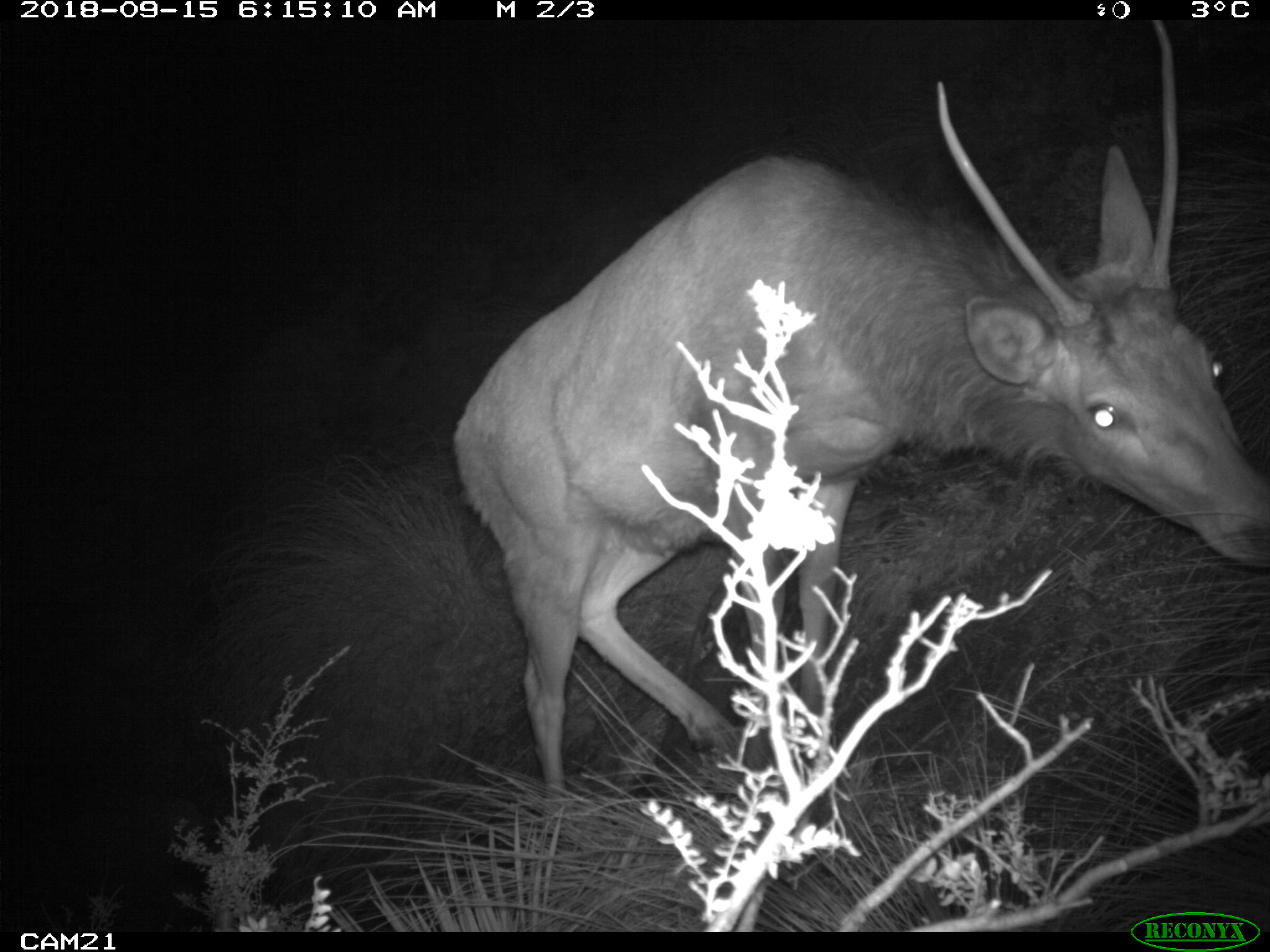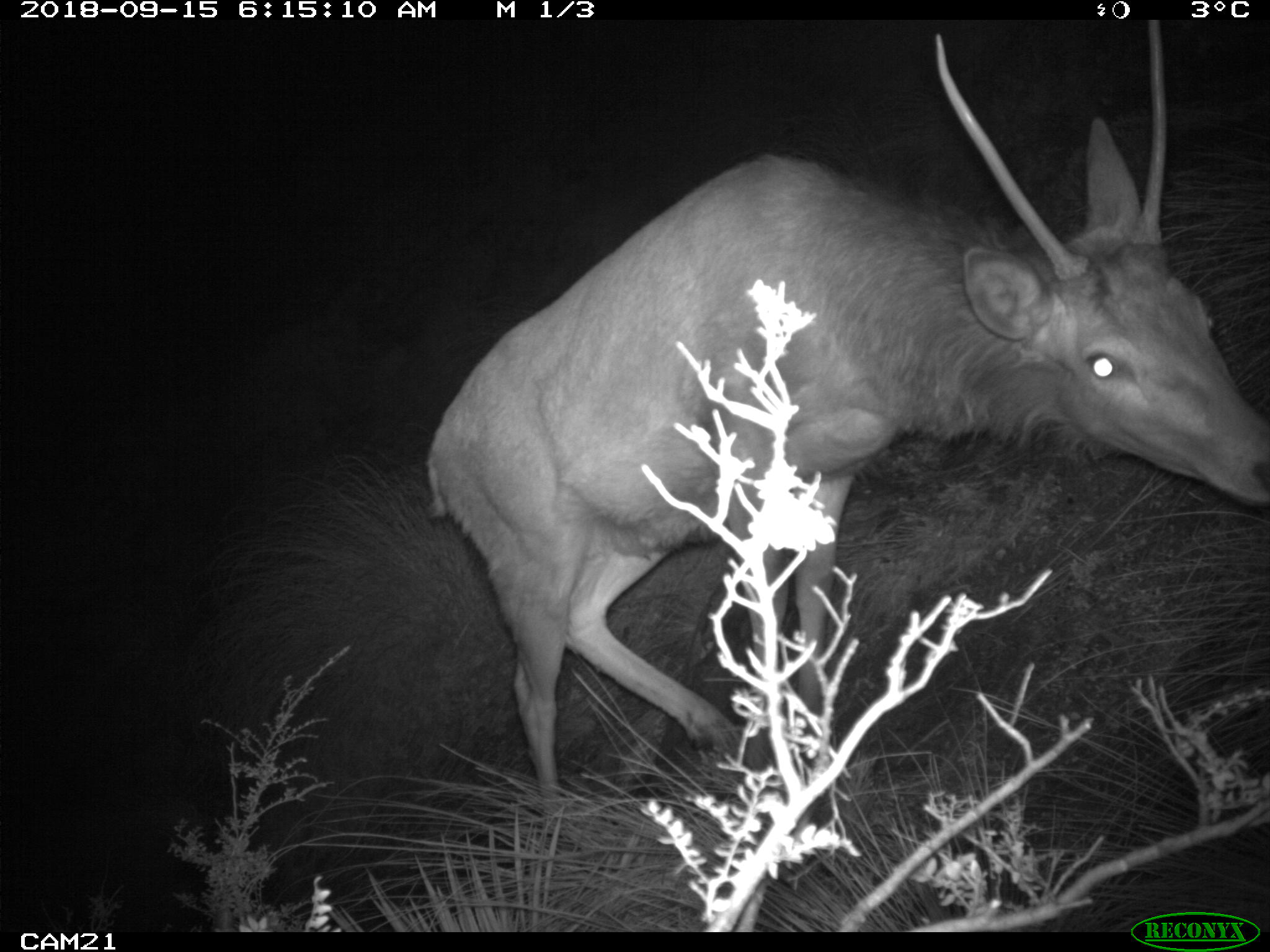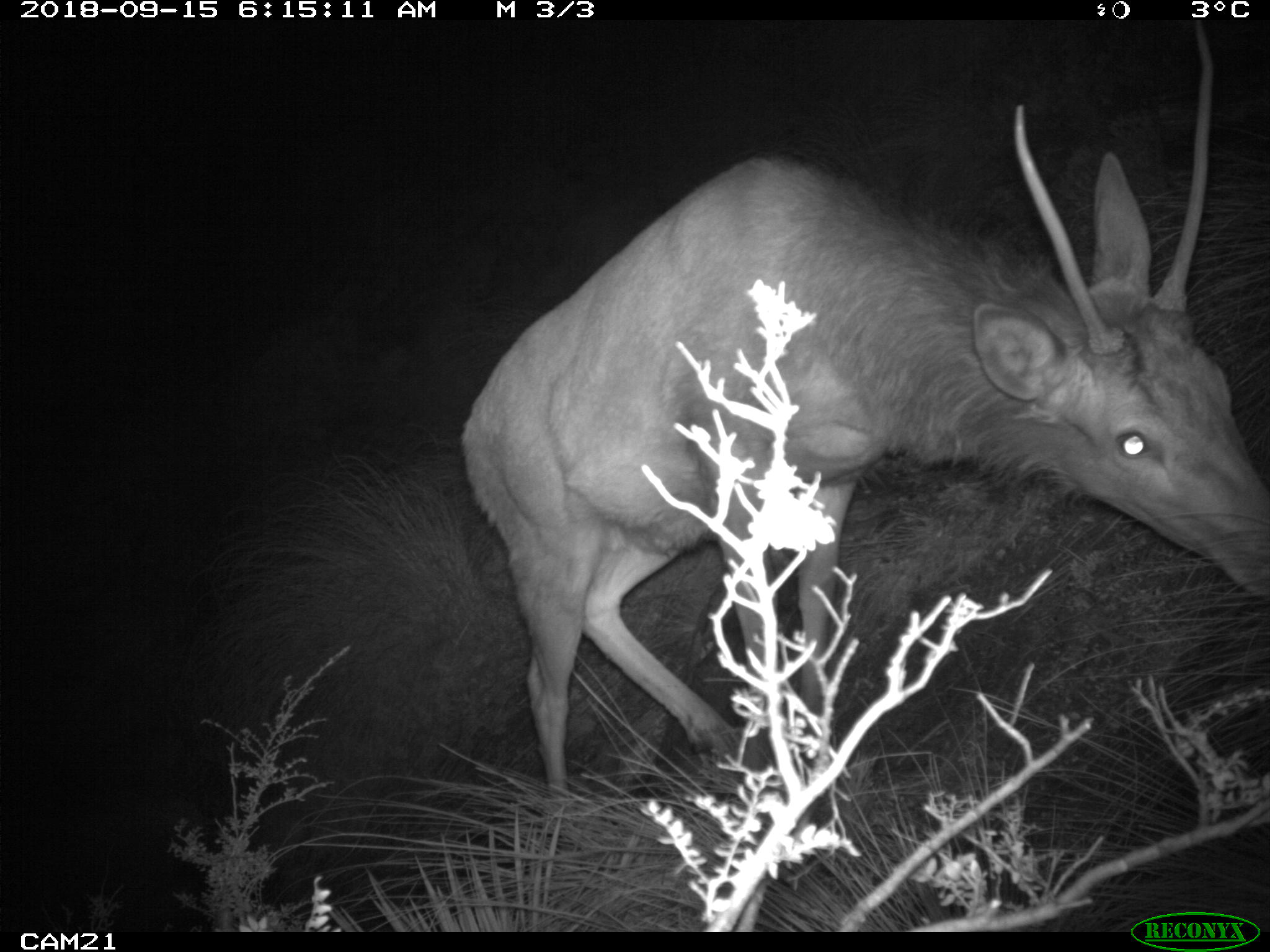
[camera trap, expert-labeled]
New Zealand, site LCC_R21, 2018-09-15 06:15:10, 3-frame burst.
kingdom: Animalia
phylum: Chordata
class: Mammalia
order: Artiodactyla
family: Cervidae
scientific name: Cervidae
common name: deer